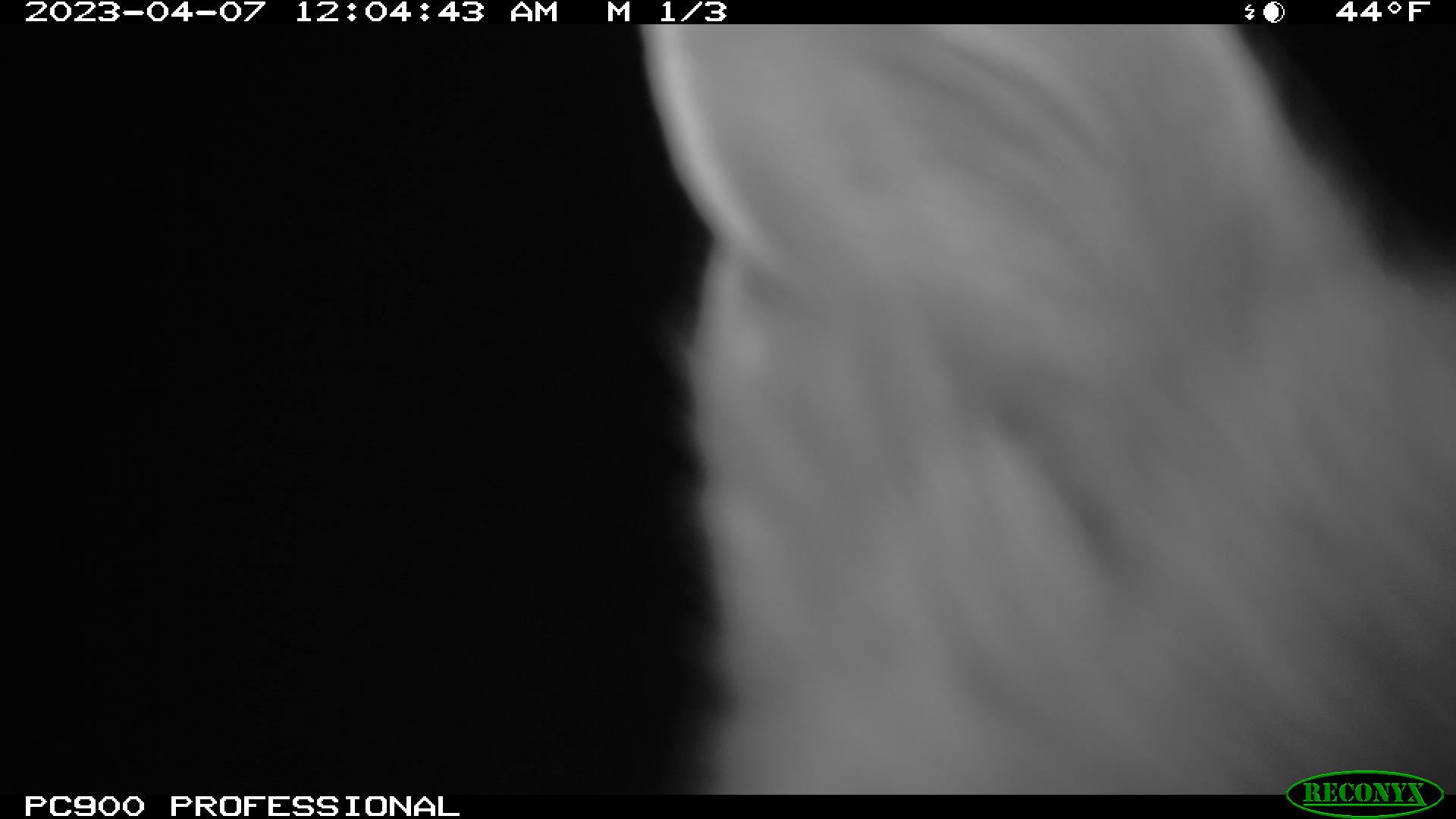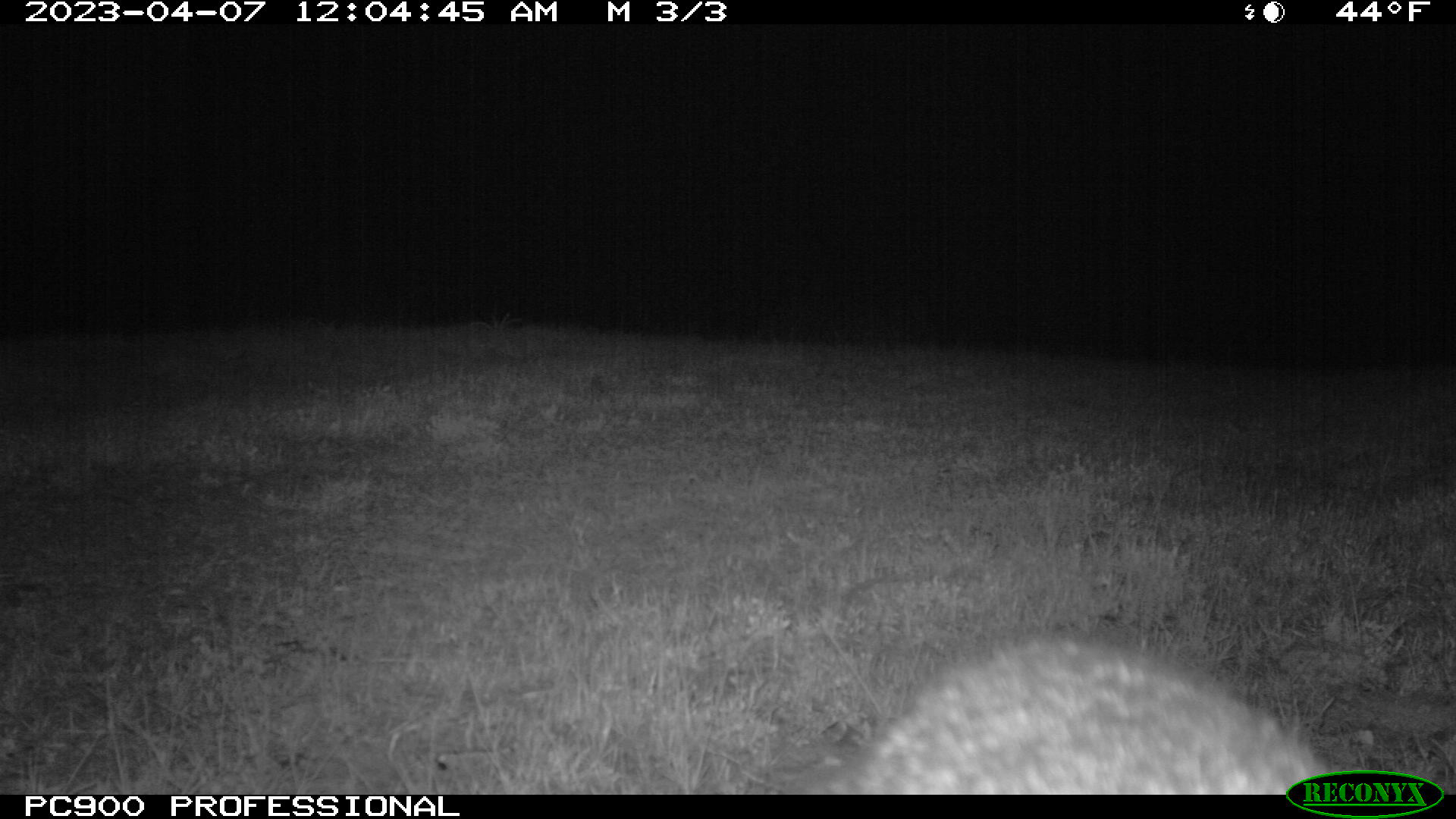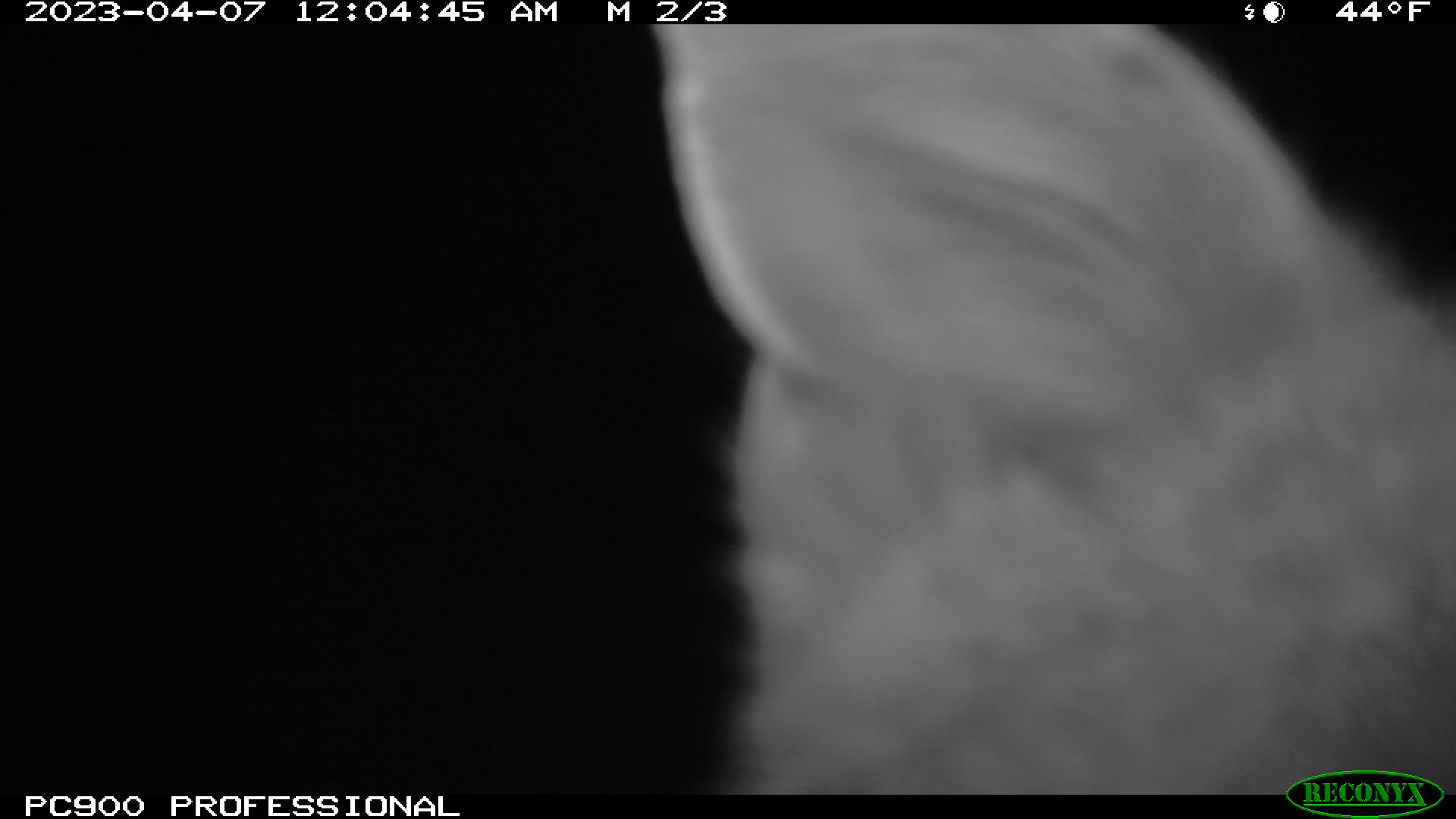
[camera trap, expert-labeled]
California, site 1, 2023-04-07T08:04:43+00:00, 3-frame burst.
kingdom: Animalia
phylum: Chordata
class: Mammalia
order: Carnivora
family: Canidae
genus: Urocyon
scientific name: Urocyon cinereoargenteus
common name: gray fox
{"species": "gray fox (Urocyon cinereoargenteus)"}